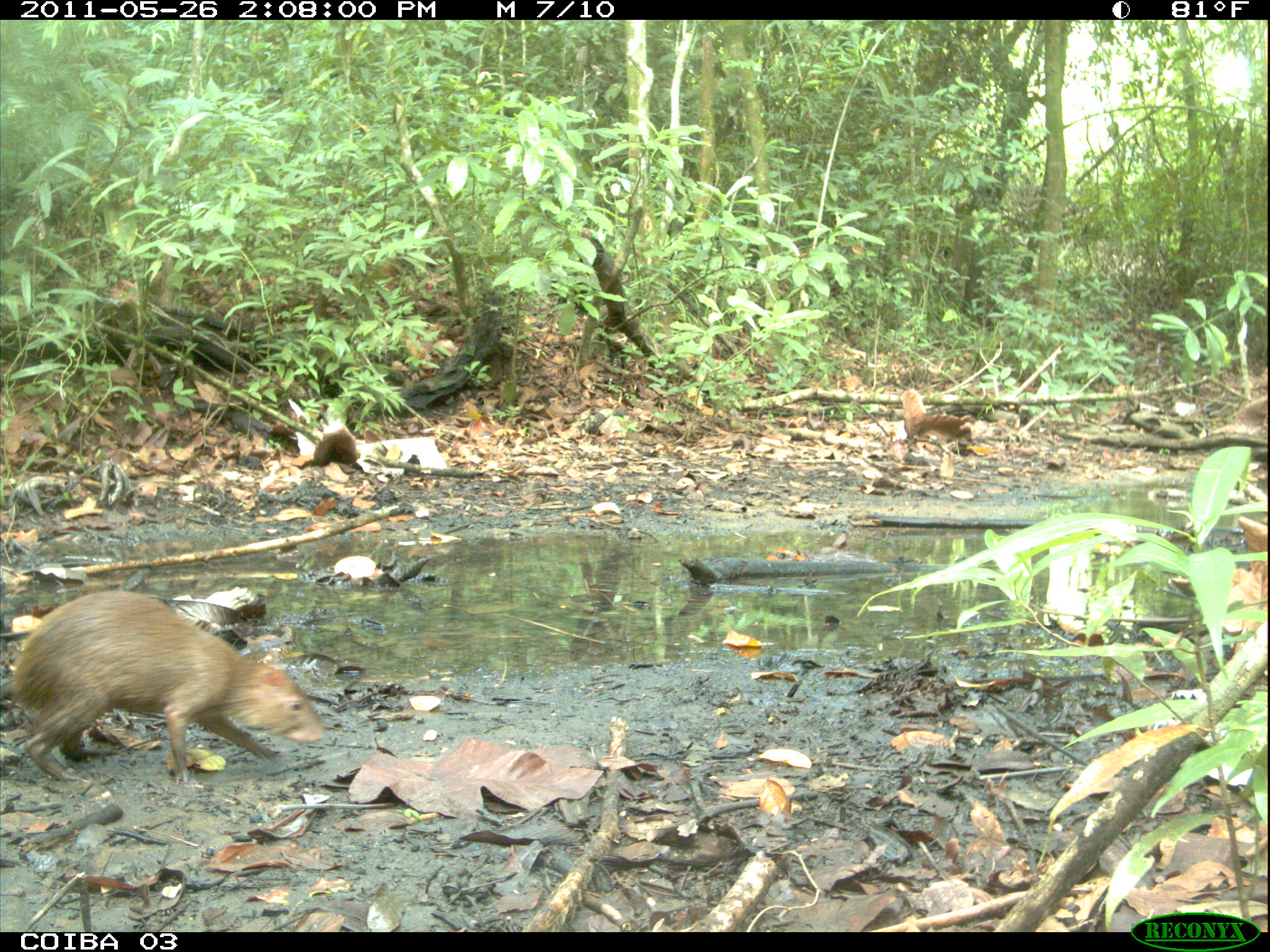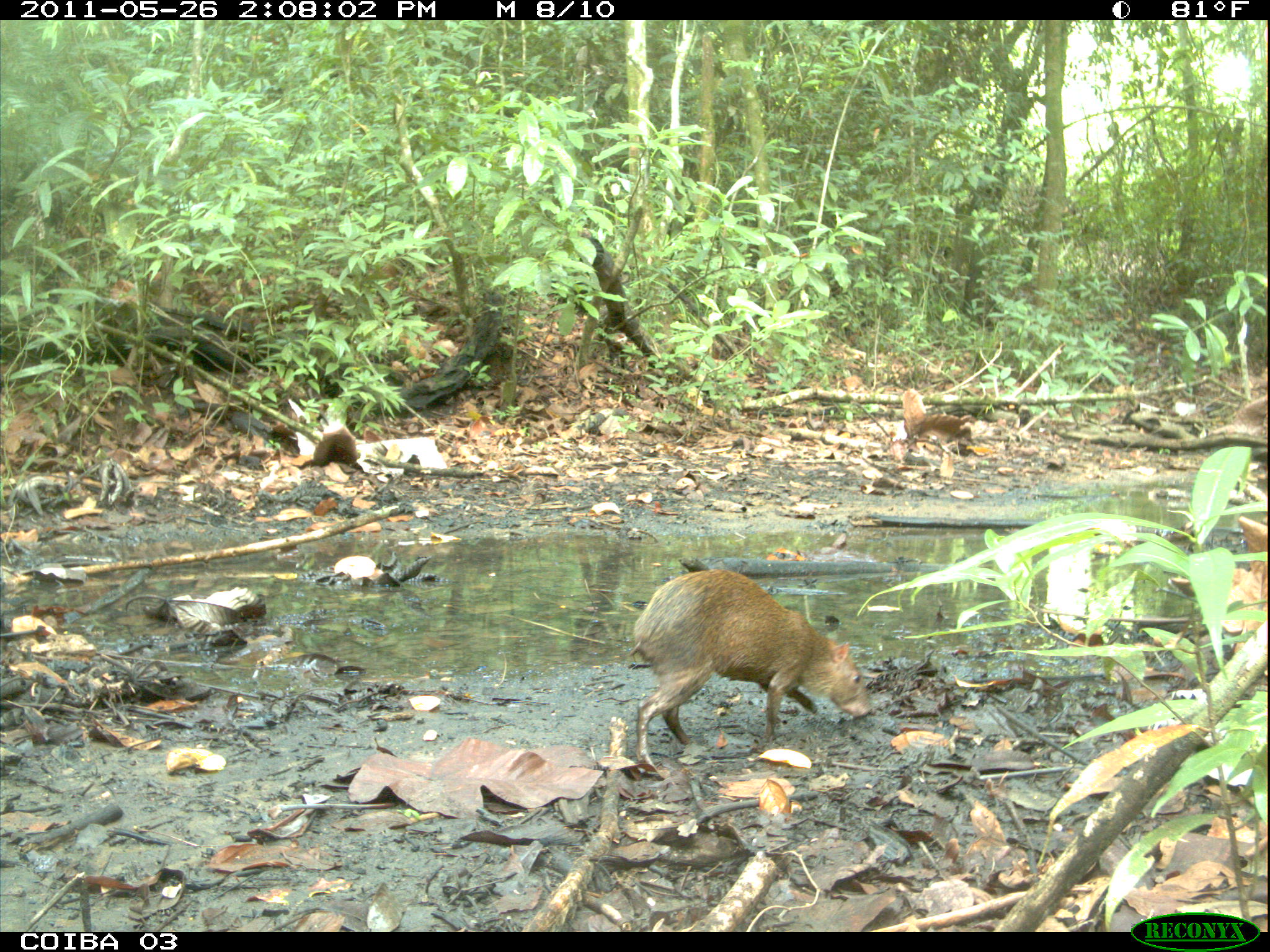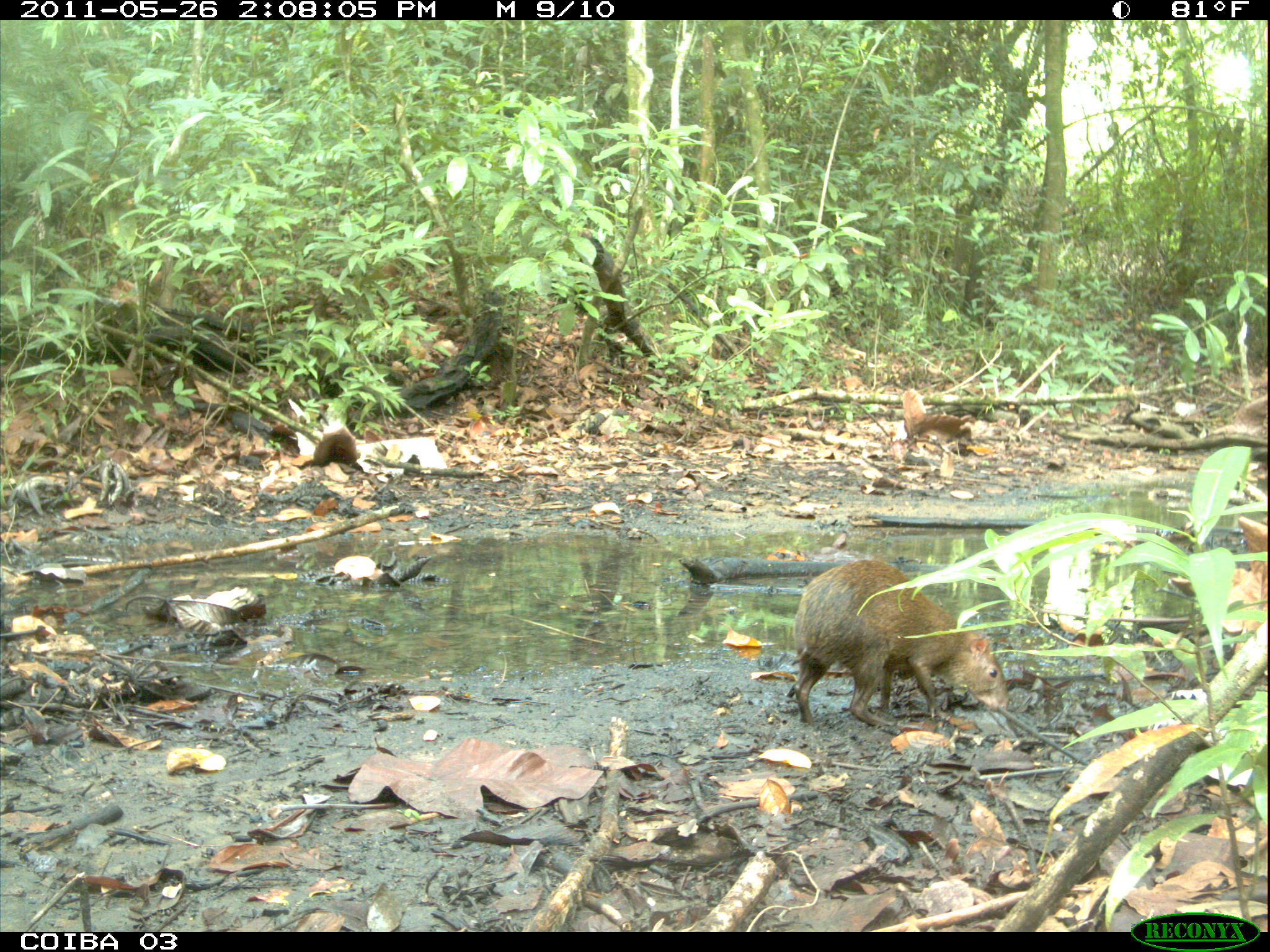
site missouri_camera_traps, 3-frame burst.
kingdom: Animalia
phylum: Chordata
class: Mammalia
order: Rodentia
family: Dasyproctidae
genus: Dasyprocta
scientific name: Dasyprocta coibae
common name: coiban agouti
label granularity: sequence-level